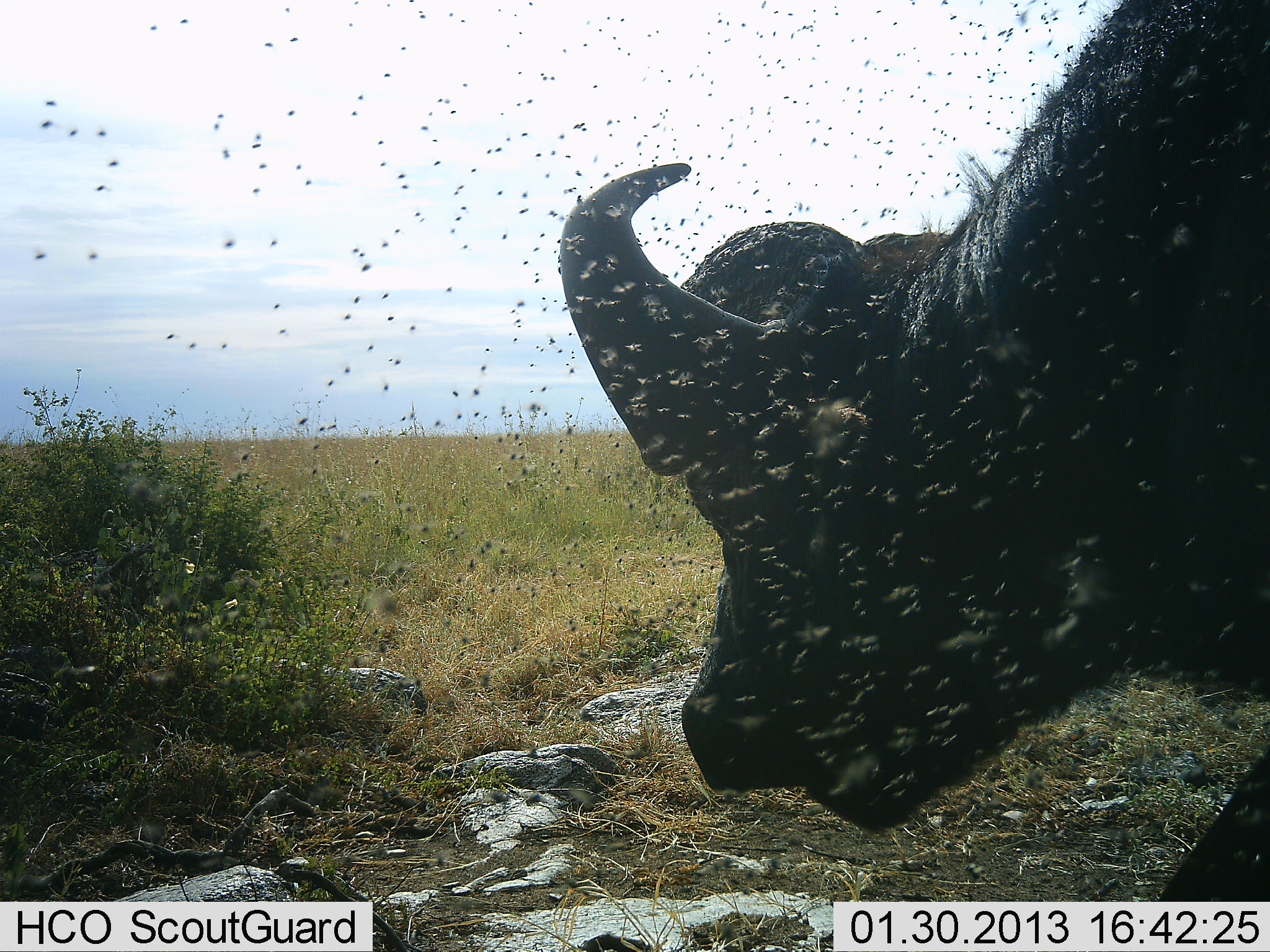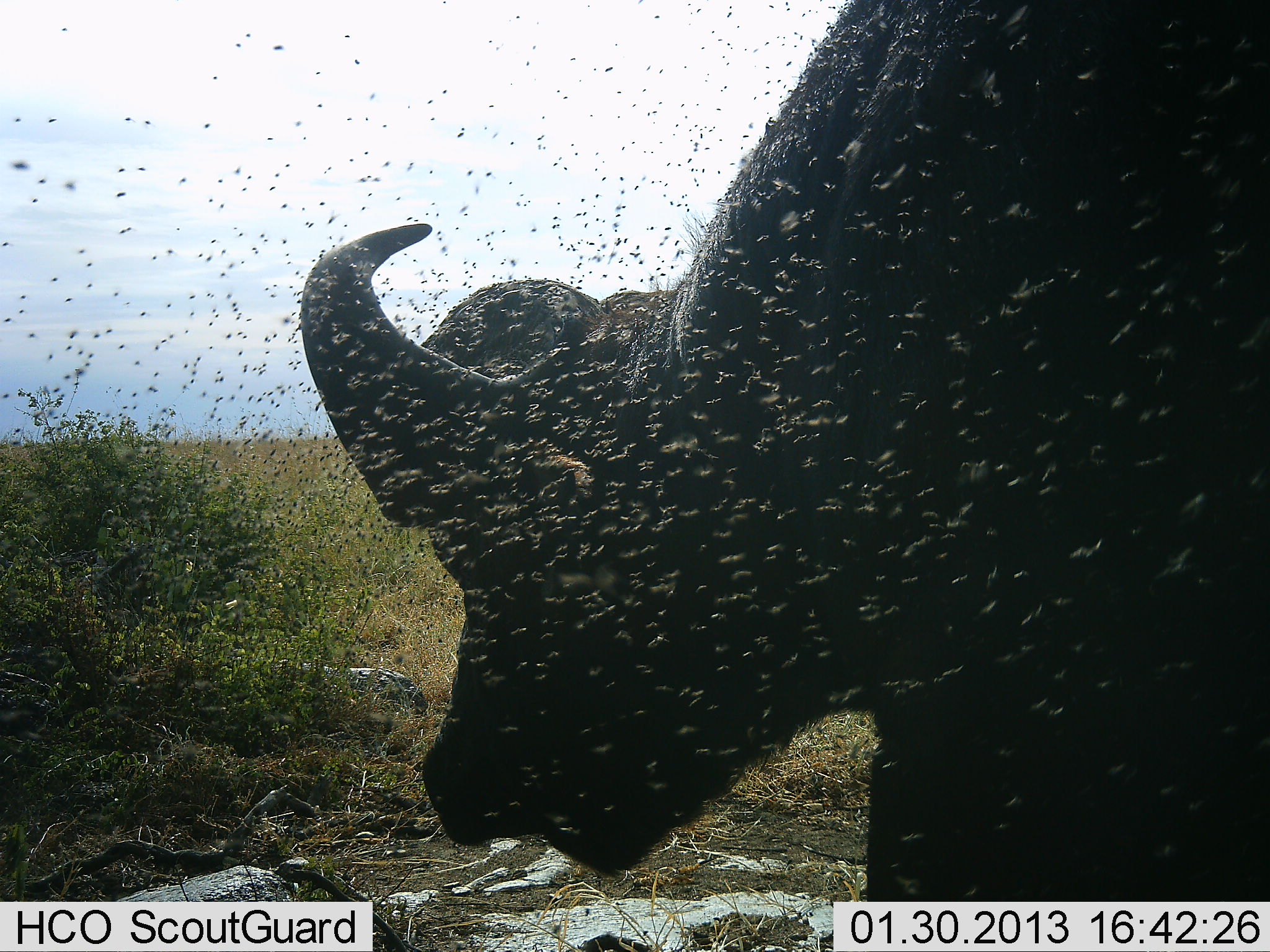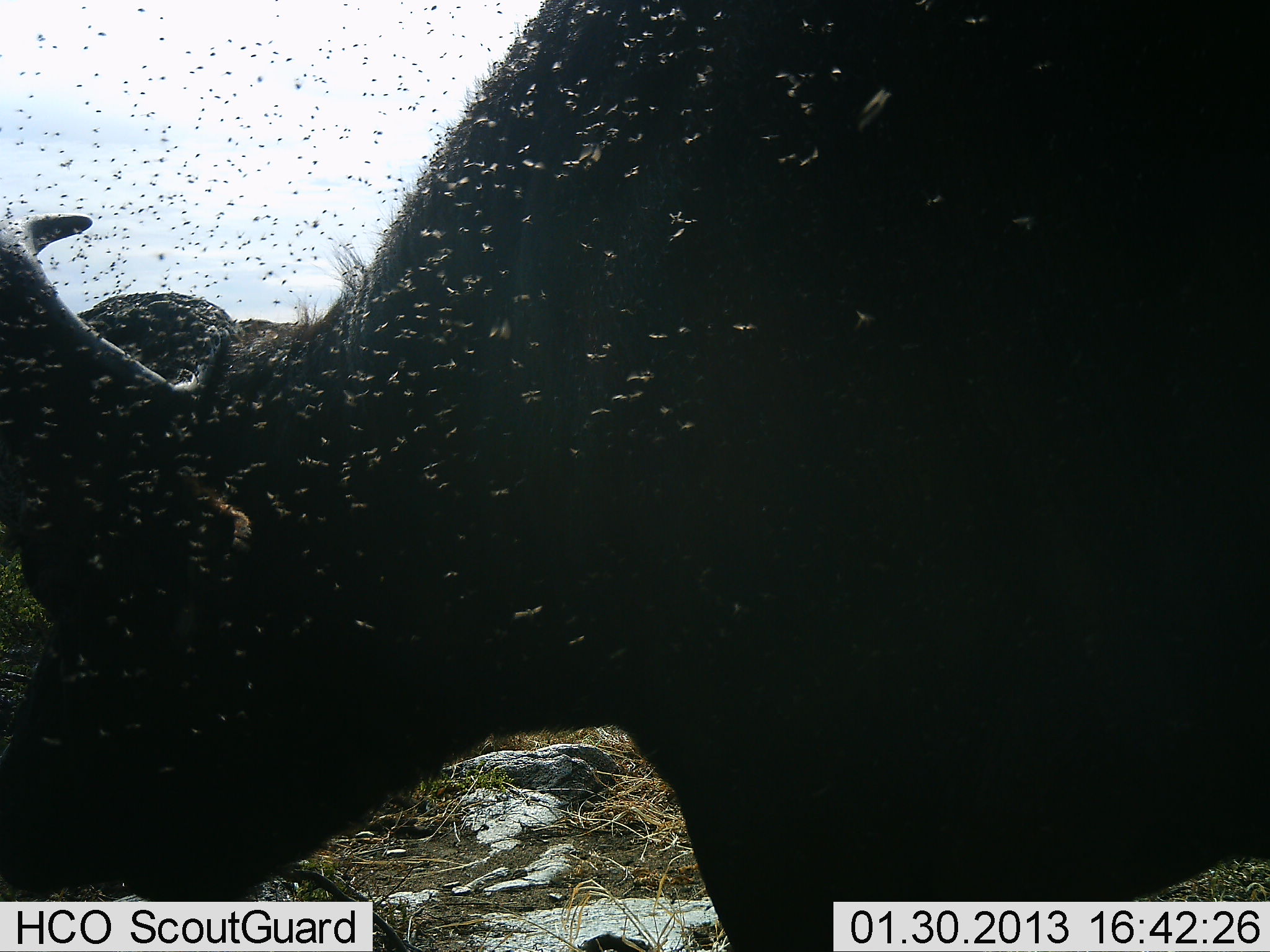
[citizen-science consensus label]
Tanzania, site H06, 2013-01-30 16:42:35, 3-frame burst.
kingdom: Animalia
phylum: Chordata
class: Mammalia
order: Artiodactyla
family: Bovidae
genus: Syncerus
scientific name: Syncerus caffer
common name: cape buffalo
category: buffalo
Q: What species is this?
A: Buffalo (cape buffalo) (Syncerus caffer).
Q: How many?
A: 1.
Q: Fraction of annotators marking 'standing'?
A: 26%.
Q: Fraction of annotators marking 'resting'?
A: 0%.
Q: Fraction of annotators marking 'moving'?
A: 74%.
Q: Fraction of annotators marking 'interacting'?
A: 0%.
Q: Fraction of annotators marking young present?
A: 0%.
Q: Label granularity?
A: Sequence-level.